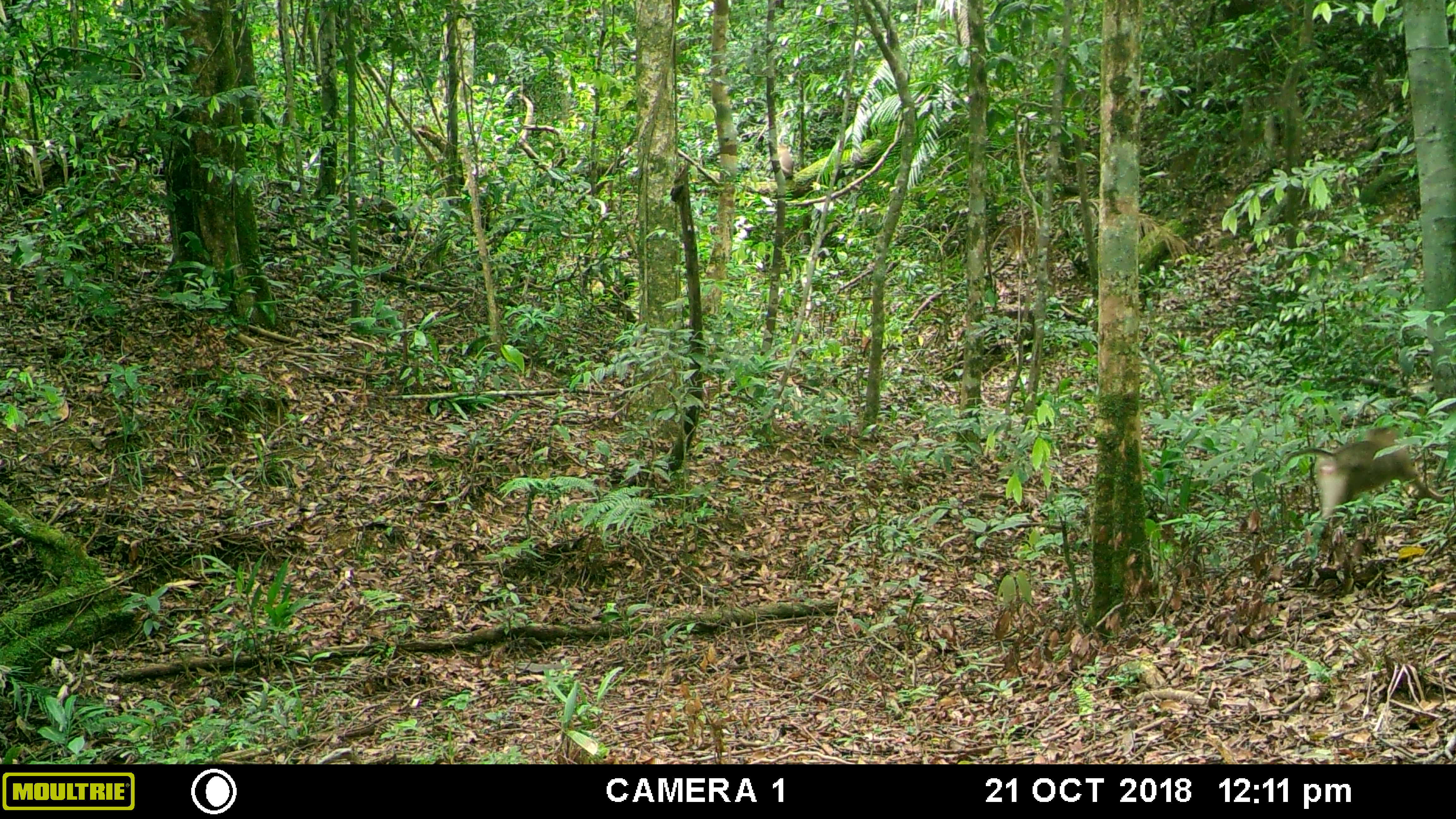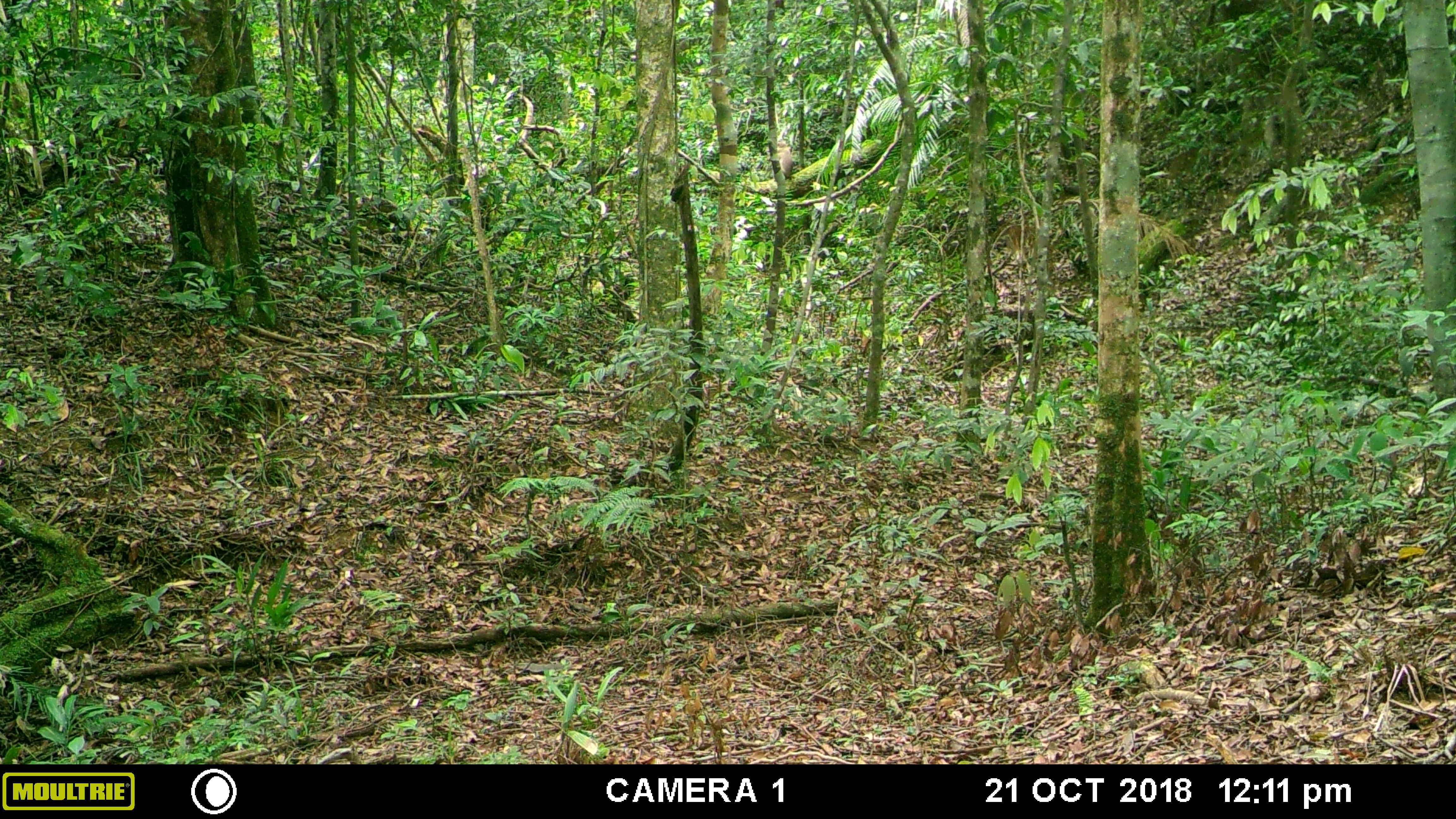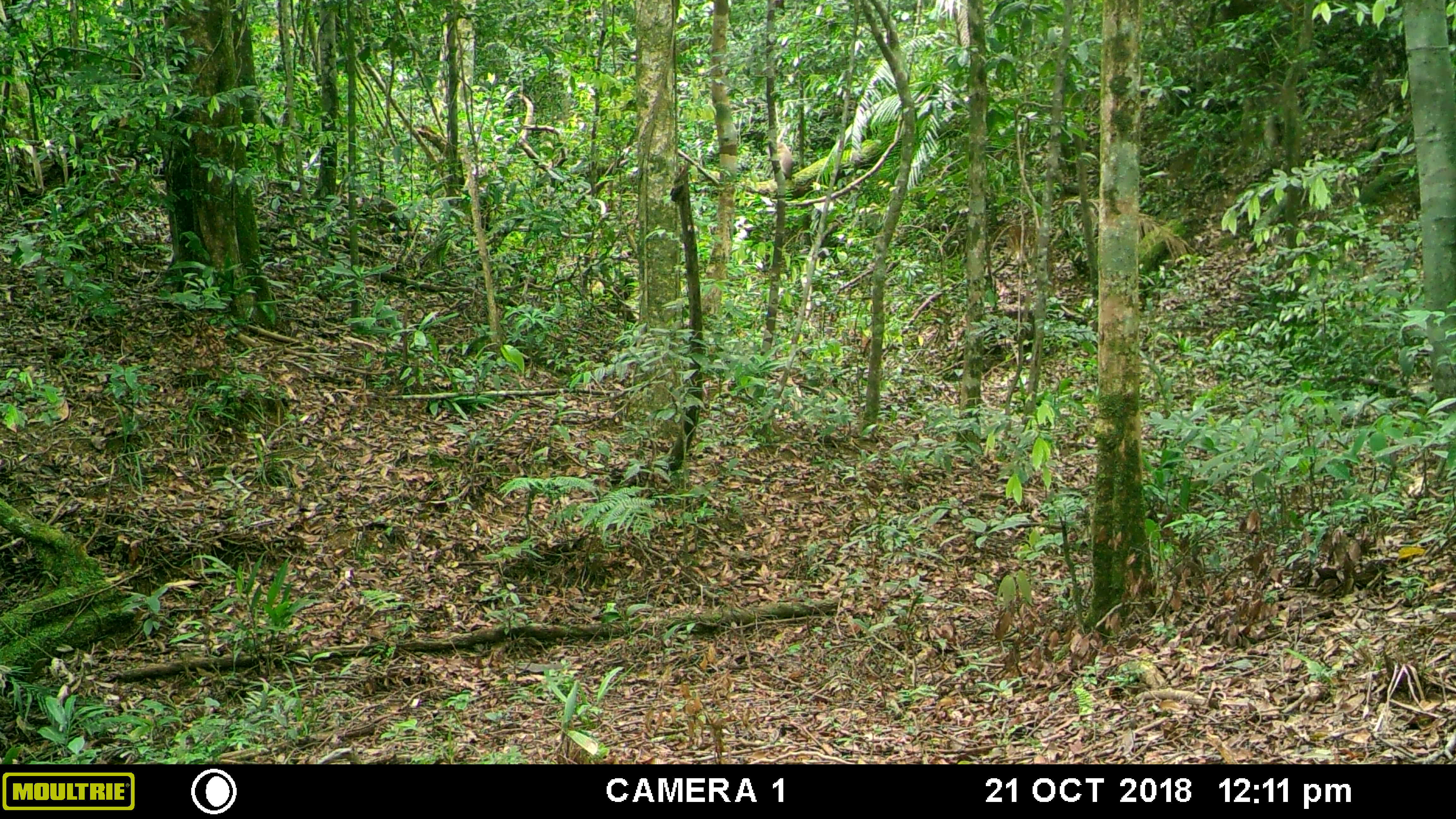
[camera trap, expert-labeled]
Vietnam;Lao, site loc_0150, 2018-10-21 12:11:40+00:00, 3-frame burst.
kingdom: Animalia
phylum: Chordata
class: Mammalia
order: Primates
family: Cercopithecidae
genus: Macaca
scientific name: Macaca nemestrina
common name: pig-tailed macaque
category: pig tailed macaque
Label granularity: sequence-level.